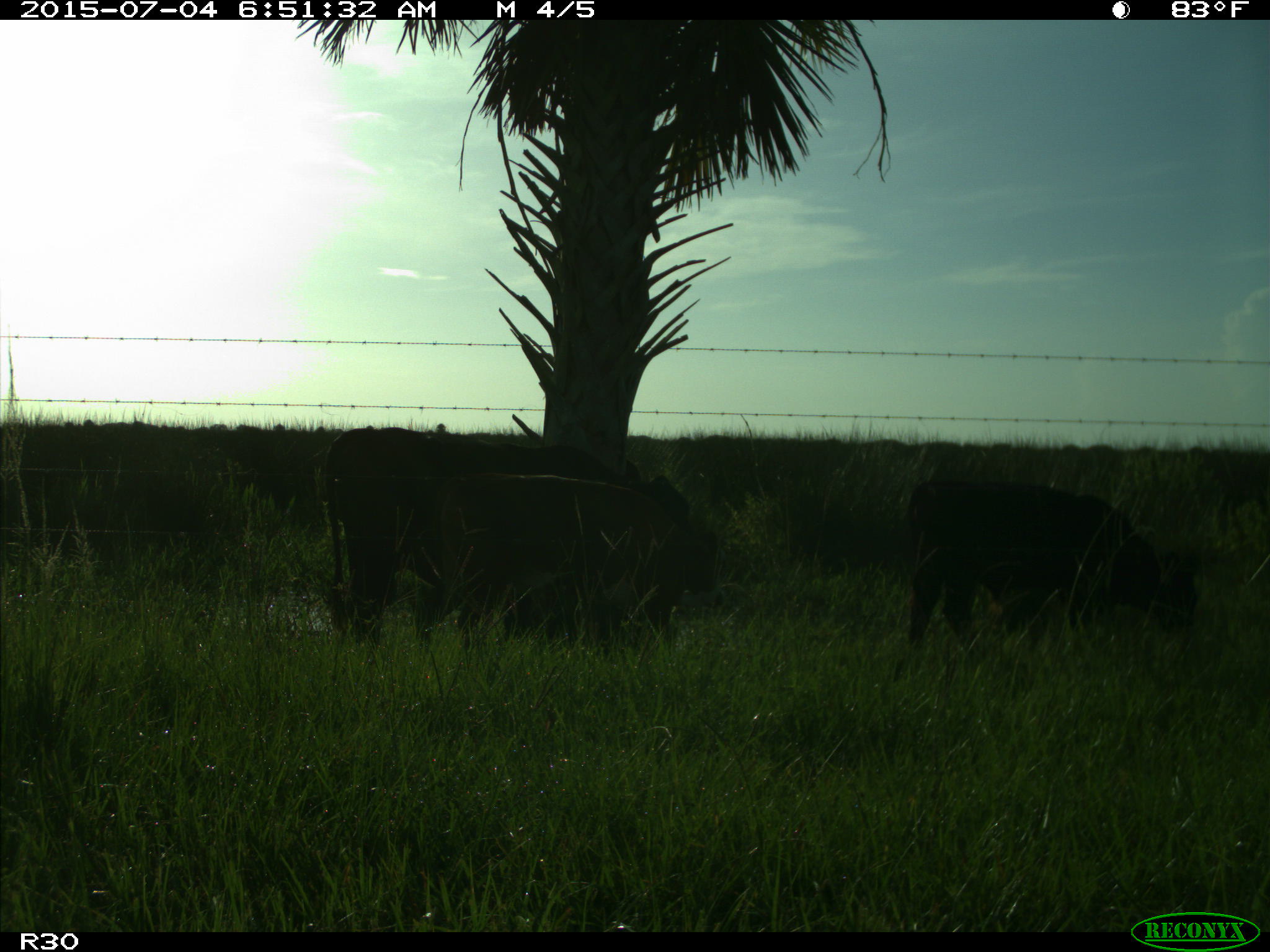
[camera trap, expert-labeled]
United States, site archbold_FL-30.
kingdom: Animalia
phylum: Chordata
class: Mammalia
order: Artiodactyla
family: Bovidae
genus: Bos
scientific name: Bos taurus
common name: domestic cow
Bos taurus (domestic cow).